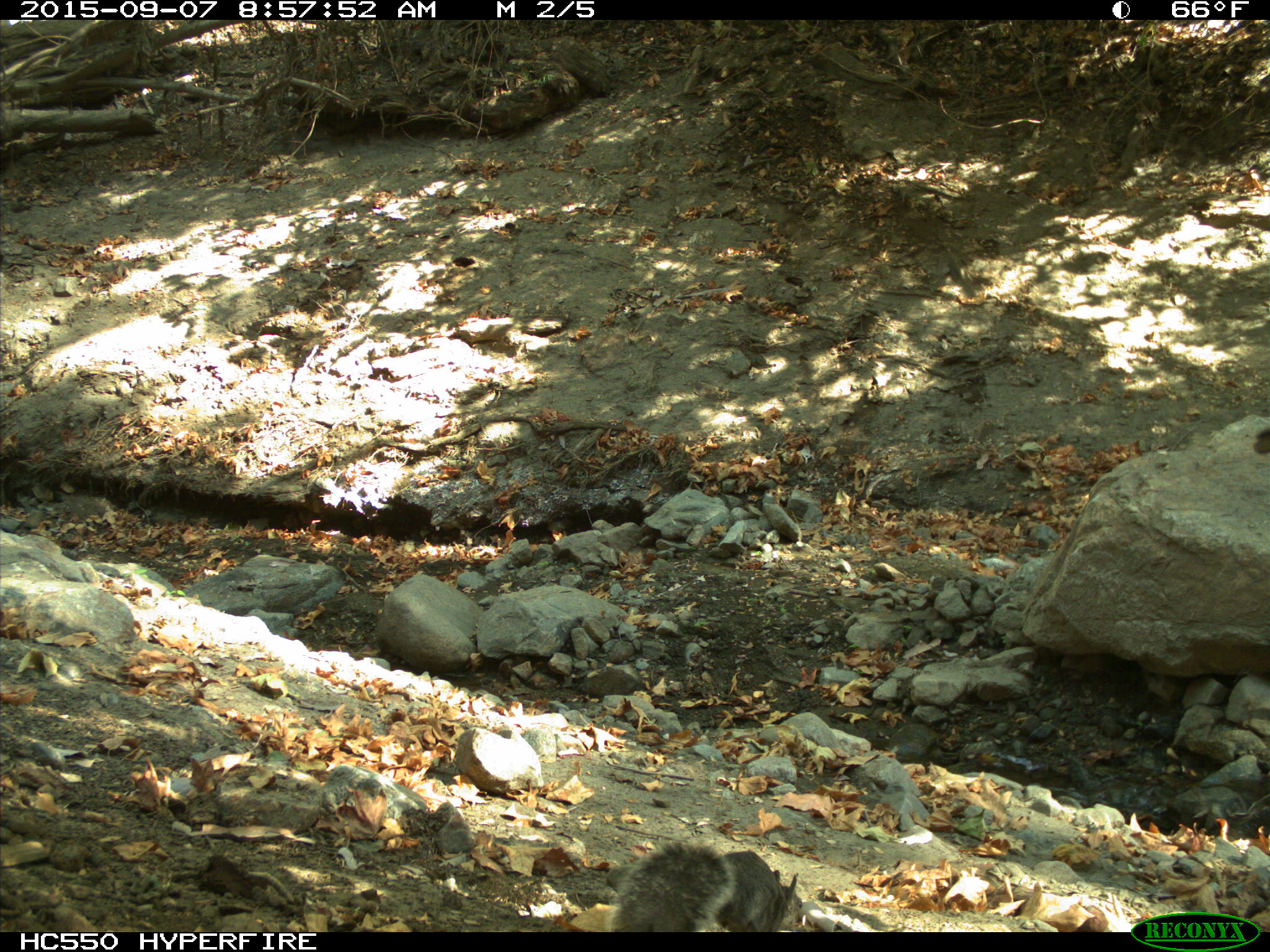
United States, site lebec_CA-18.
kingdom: Animalia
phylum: Chordata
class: Mammalia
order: Rodentia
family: Sciuridae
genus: Sciurus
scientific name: Sciurus carolinensis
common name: eastern gray squirrel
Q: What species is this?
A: Sciurus carolinensis (eastern gray squirrel).